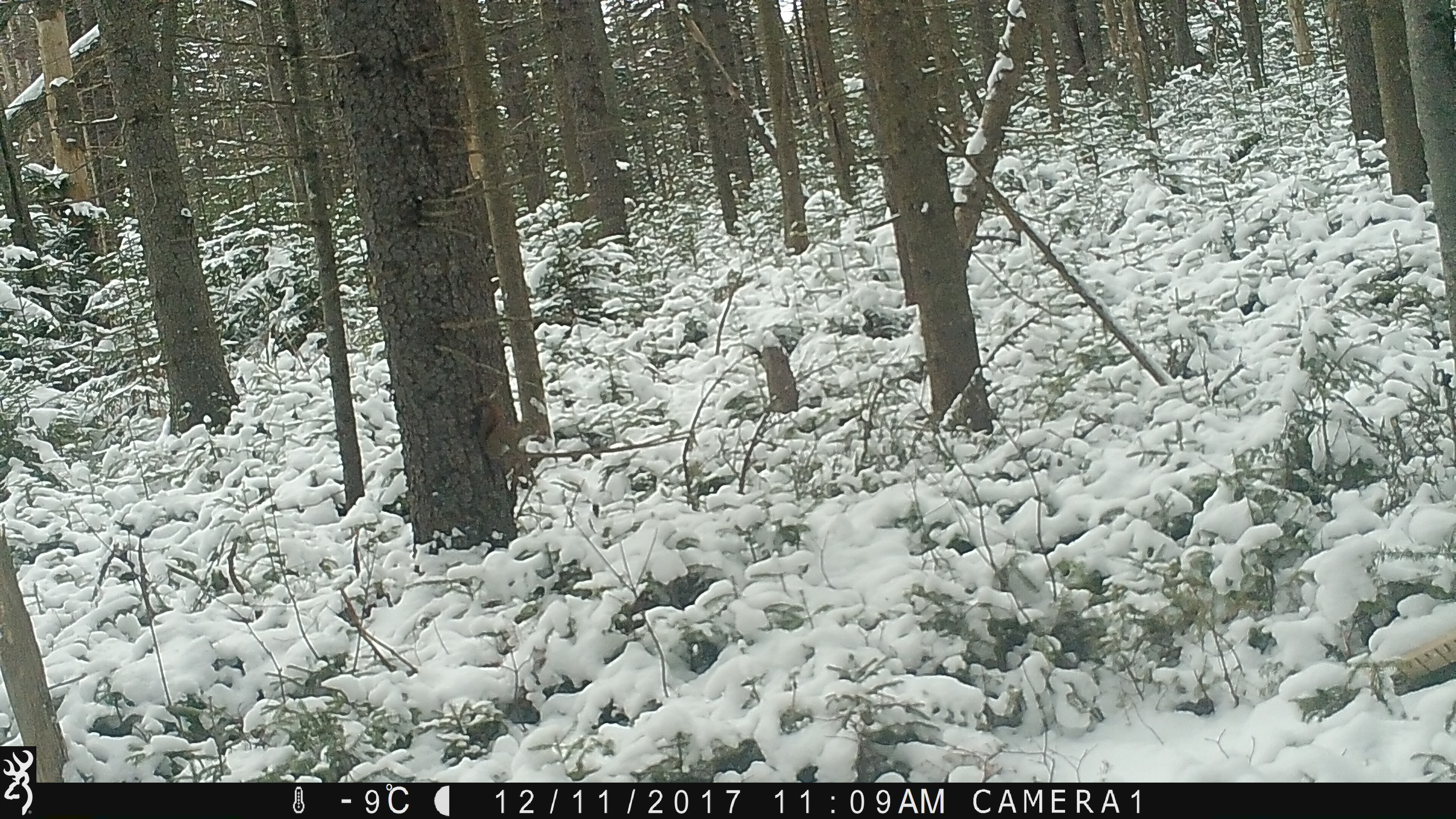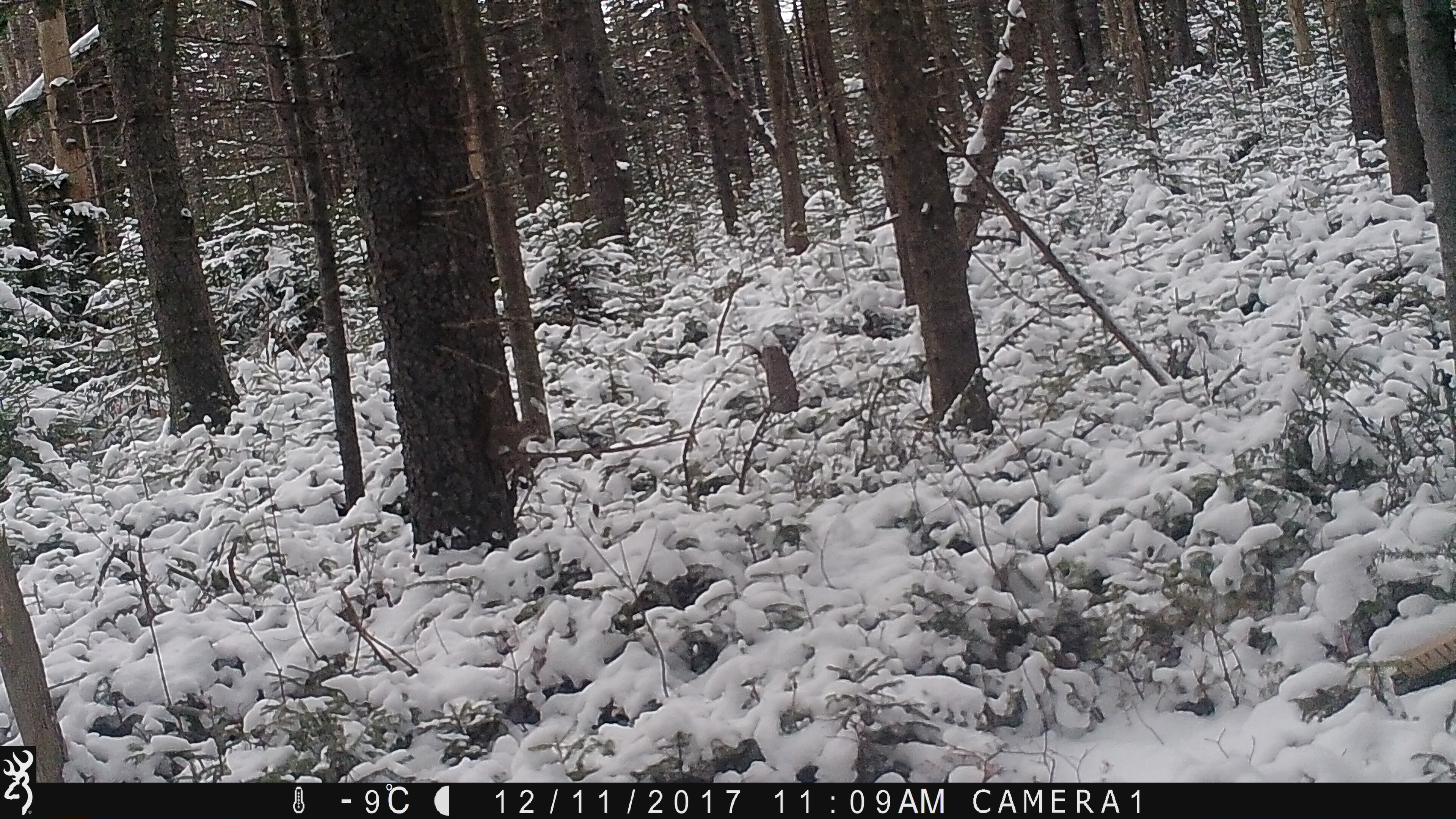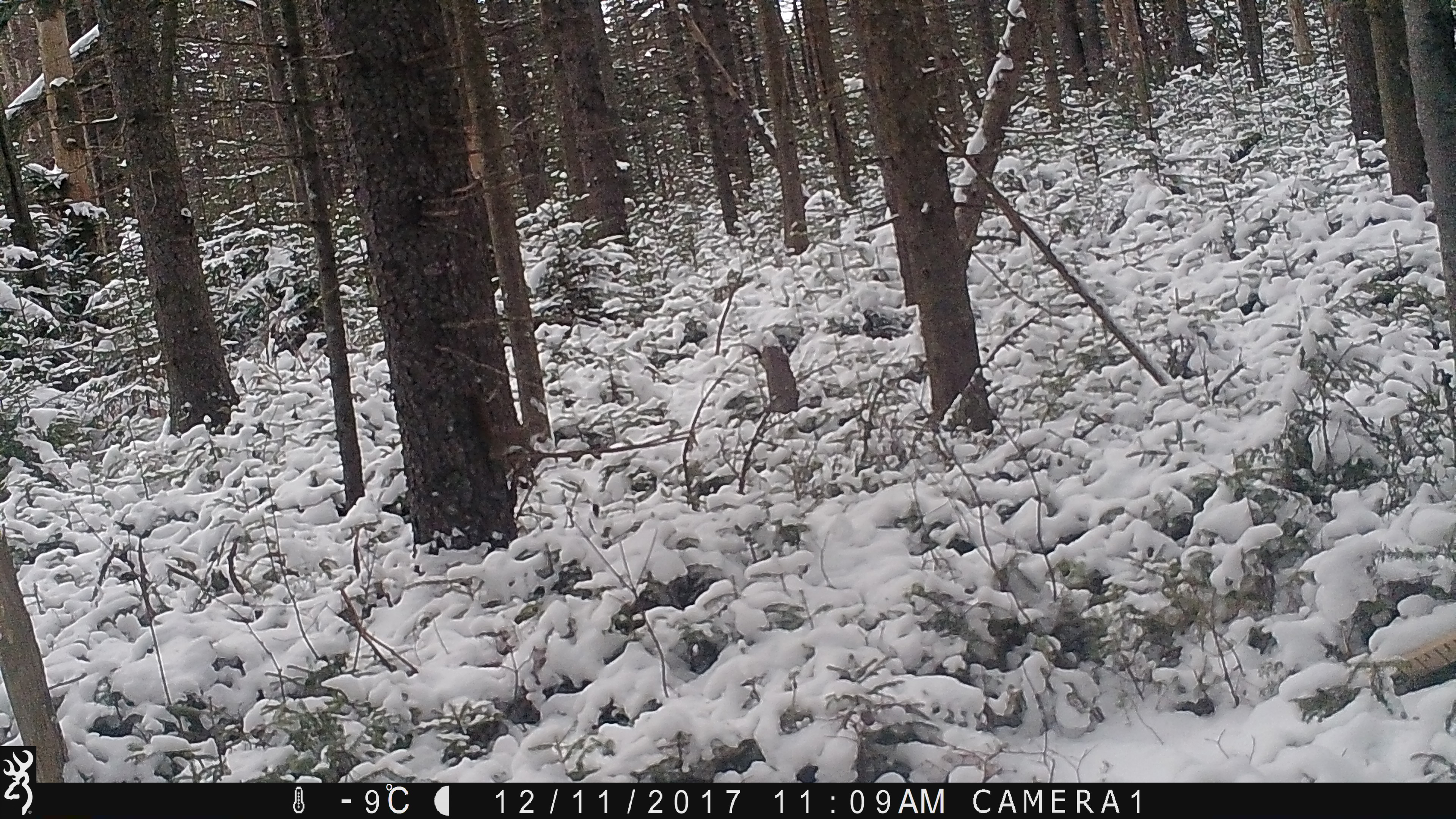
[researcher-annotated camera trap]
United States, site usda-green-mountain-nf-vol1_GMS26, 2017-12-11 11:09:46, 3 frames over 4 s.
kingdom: Animalia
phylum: Chordata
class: Mammalia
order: Rodentia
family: Sciuridae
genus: Tamiasciurus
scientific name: Tamiasciurus hudsonicus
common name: red squirrel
Red squirrel (Tamiasciurus hudsonicus).